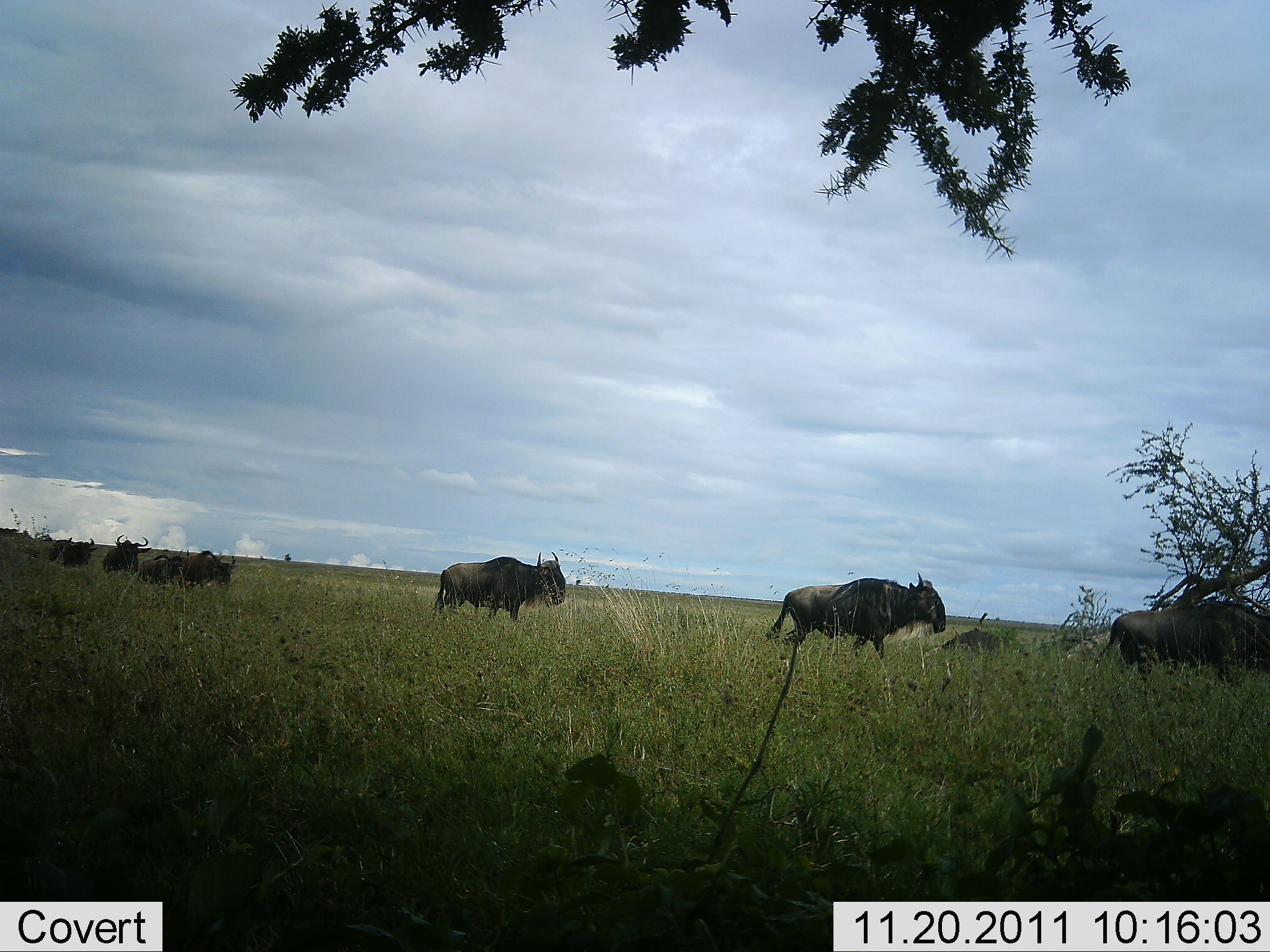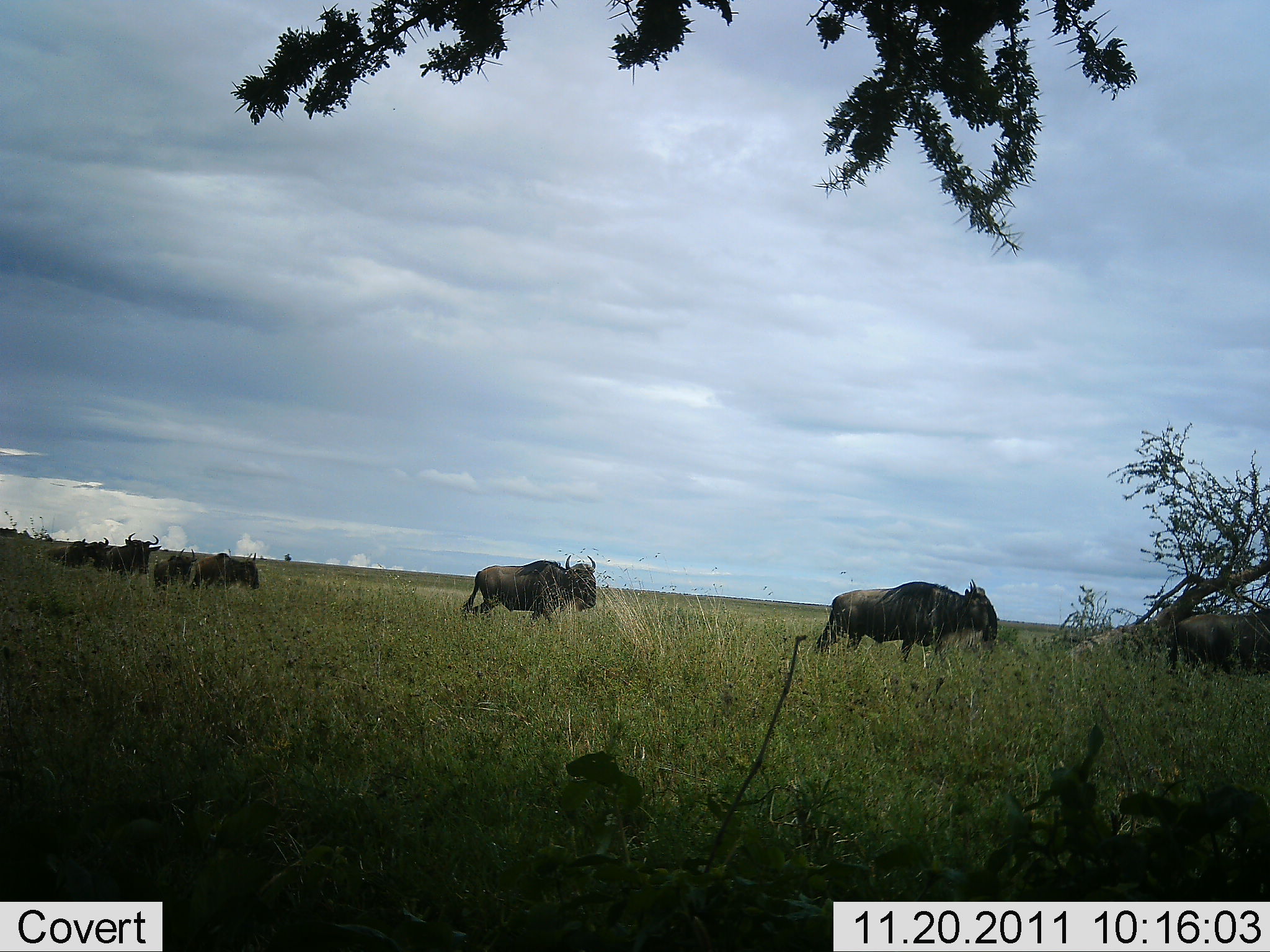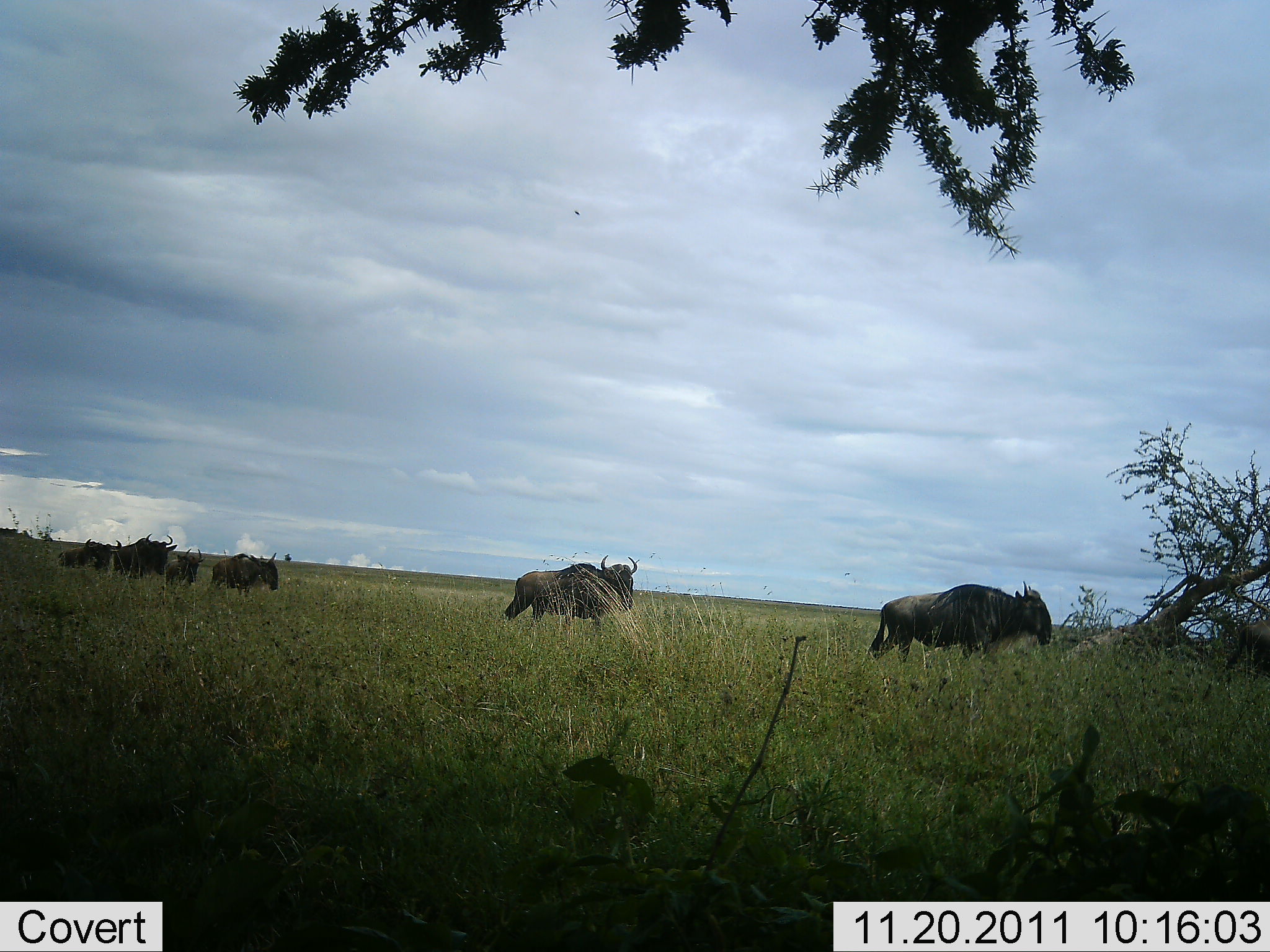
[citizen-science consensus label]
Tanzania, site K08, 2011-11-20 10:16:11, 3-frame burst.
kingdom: Animalia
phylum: Chordata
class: Mammalia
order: Artiodactyla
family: Bovidae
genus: Connochaetes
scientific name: Connochaetes taurinus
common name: blue wildebeest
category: wildebeest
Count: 7.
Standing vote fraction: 8%.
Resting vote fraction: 0%.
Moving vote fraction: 100%.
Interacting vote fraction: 0%.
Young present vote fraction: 0%.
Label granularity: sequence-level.